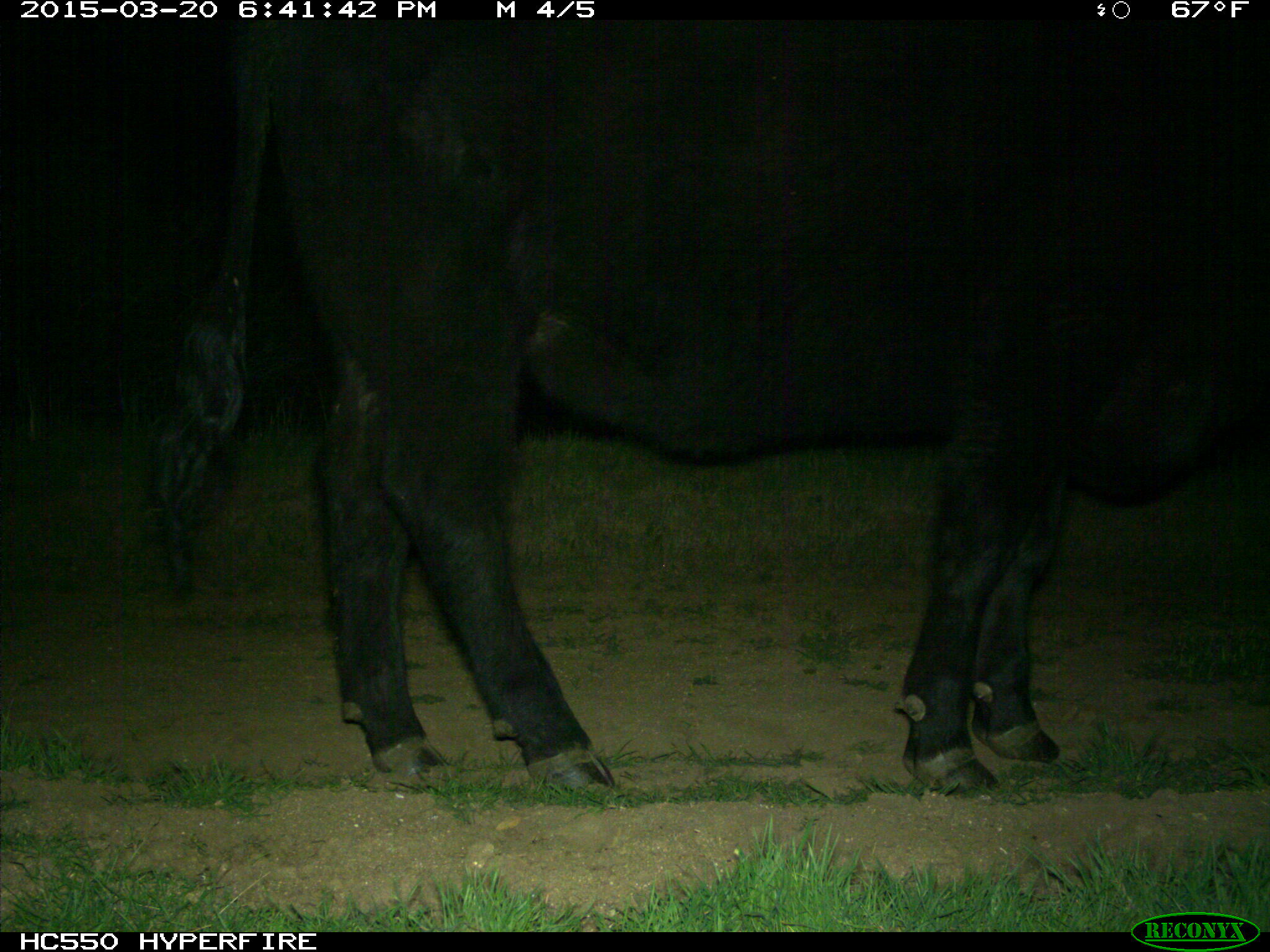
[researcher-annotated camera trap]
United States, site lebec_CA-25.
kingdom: Animalia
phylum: Chordata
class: Mammalia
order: Artiodactyla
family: Bovidae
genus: Bos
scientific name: Bos taurus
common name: domestic cow